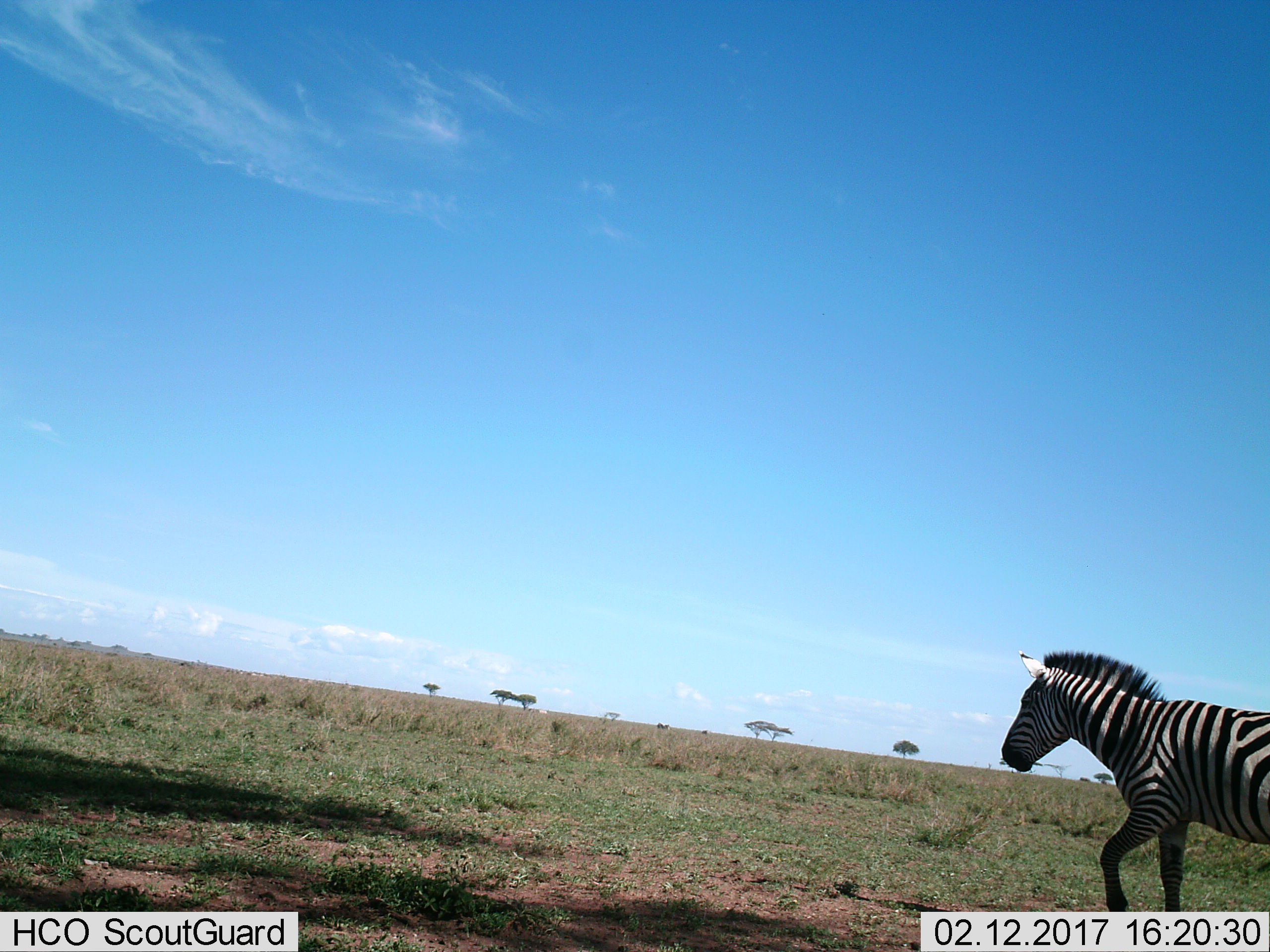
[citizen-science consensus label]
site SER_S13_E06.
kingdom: Animalia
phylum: Chordata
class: Mammalia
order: Perissodactyla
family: Equidae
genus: Equus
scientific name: Equus quagga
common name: plains zebra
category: zebraplains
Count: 1.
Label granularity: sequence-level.